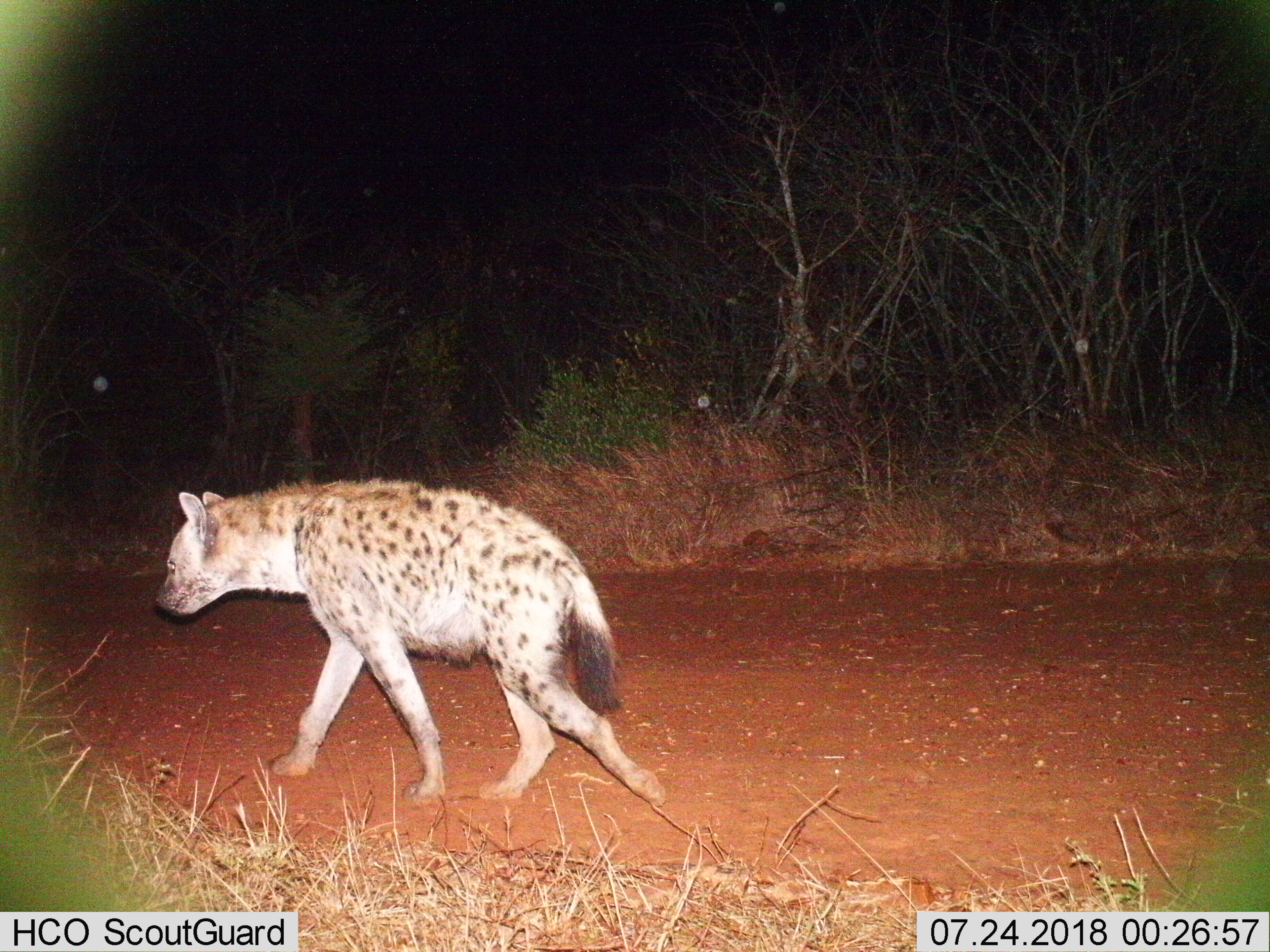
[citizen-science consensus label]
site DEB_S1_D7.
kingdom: Animalia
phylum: Chordata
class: Mammalia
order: Carnivora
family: Hyaenidae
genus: Crocuta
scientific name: Crocuta crocuta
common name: spotted hyena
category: hyenaspotted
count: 1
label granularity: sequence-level